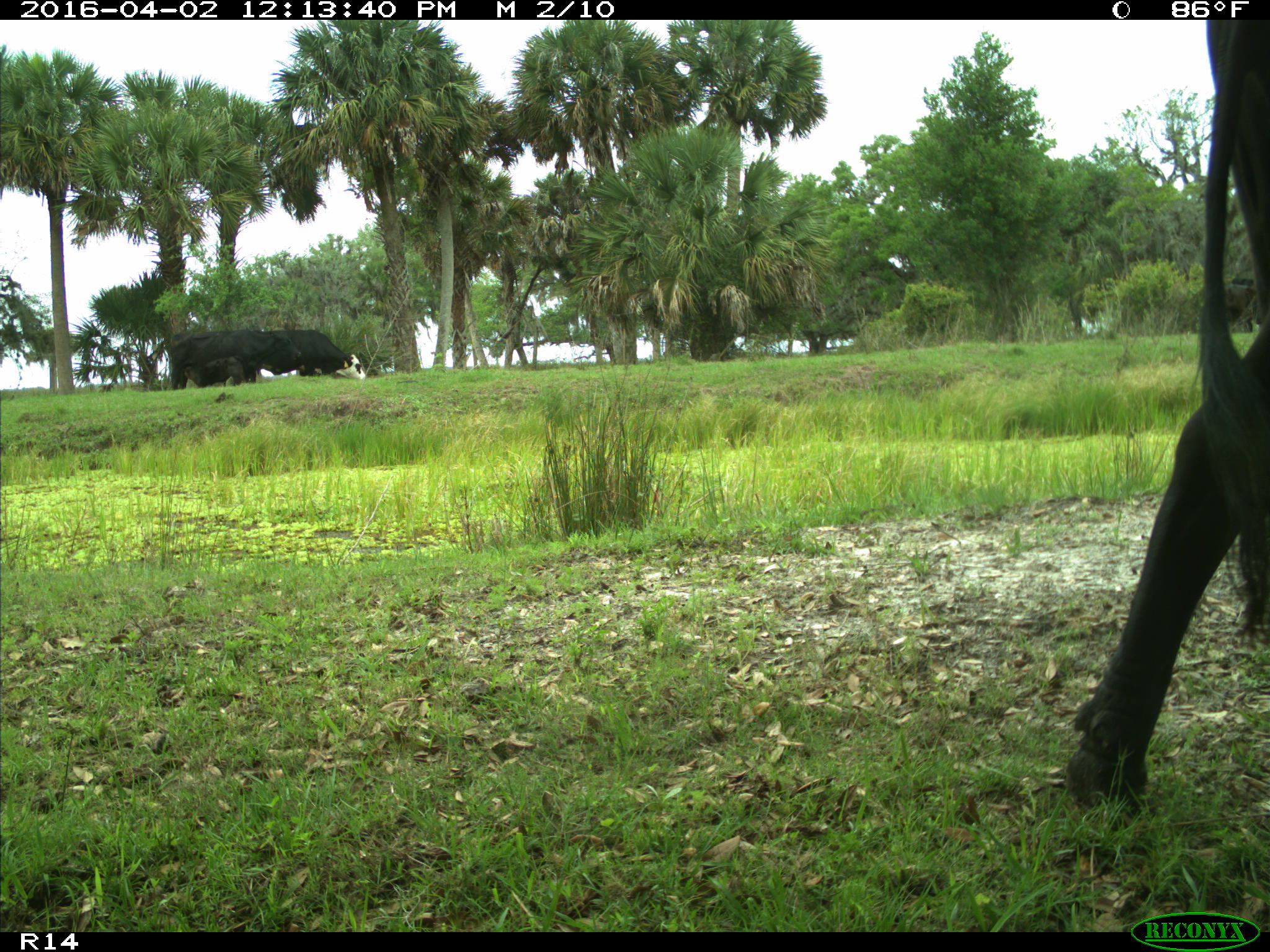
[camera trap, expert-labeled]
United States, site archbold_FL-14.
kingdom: Animalia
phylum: Chordata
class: Mammalia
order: Artiodactyla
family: Bovidae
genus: Bos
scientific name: Bos taurus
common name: domestic cow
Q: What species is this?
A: Bos taurus (domestic cow).